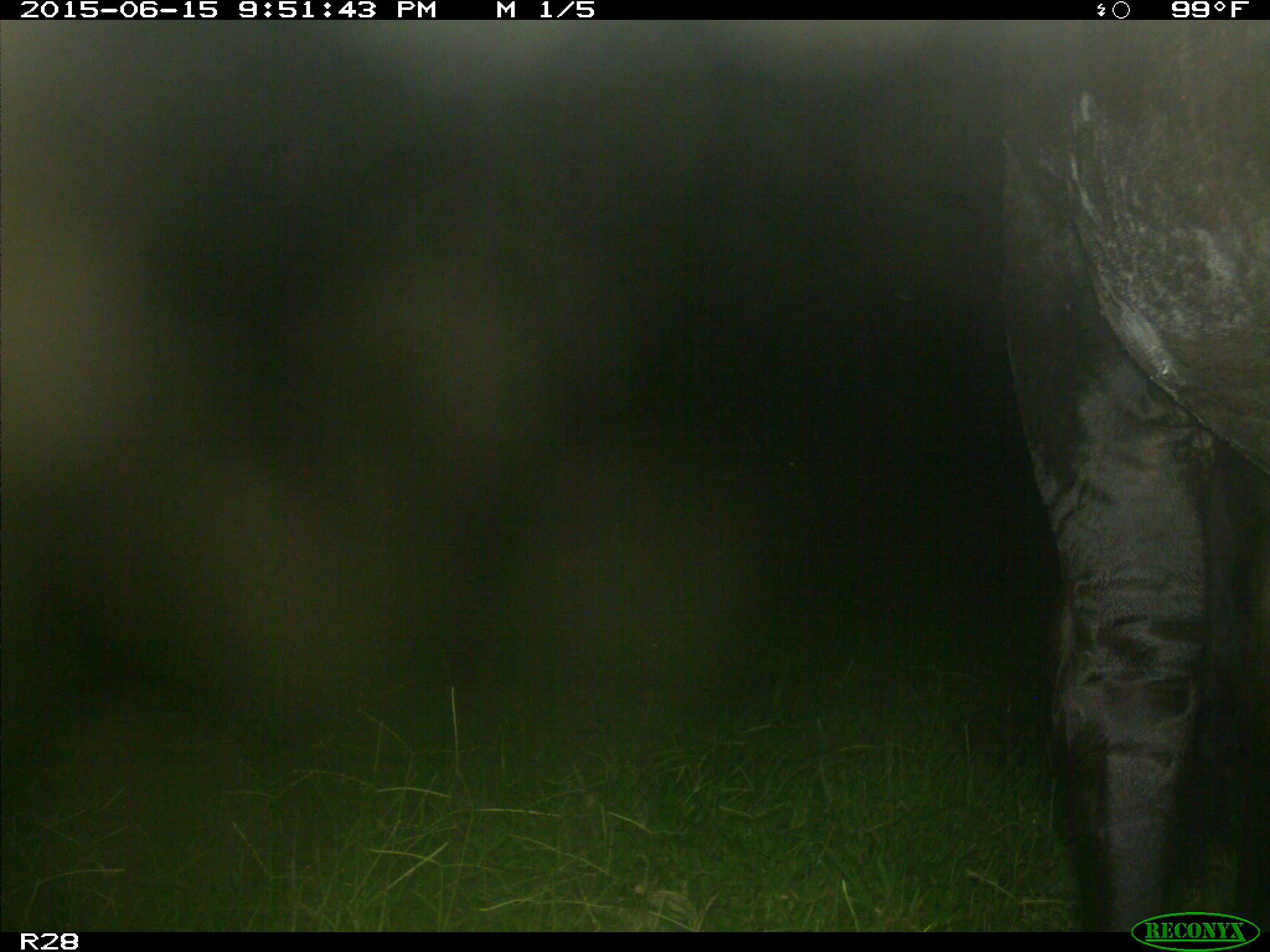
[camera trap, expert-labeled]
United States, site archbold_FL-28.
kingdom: Animalia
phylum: Chordata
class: Mammalia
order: Artiodactyla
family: Bovidae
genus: Bos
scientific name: Bos taurus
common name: domestic cow